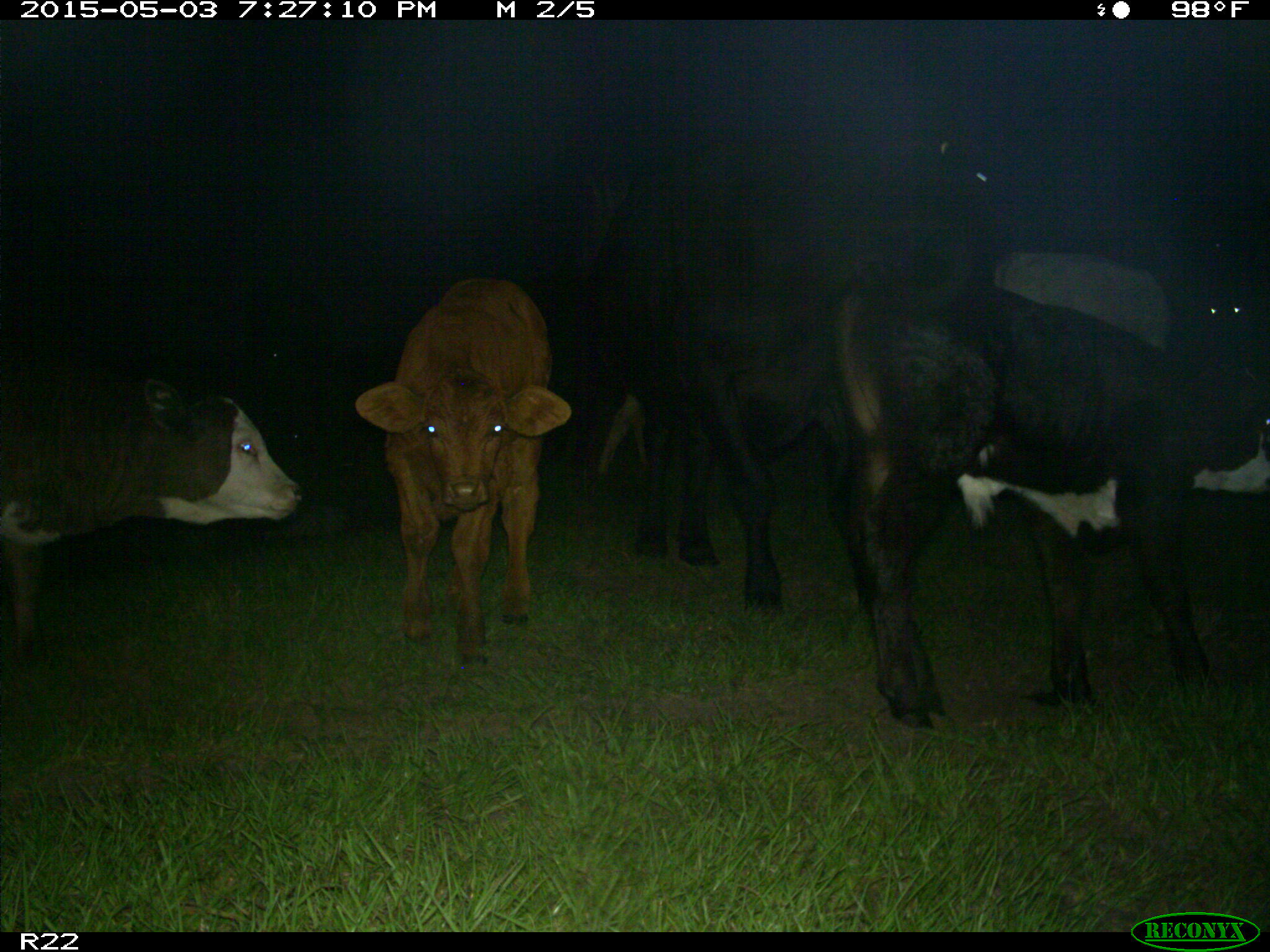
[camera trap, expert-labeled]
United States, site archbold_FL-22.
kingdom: Animalia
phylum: Chordata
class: Mammalia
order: Artiodactyla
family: Bovidae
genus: Bos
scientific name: Bos taurus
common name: domestic cow